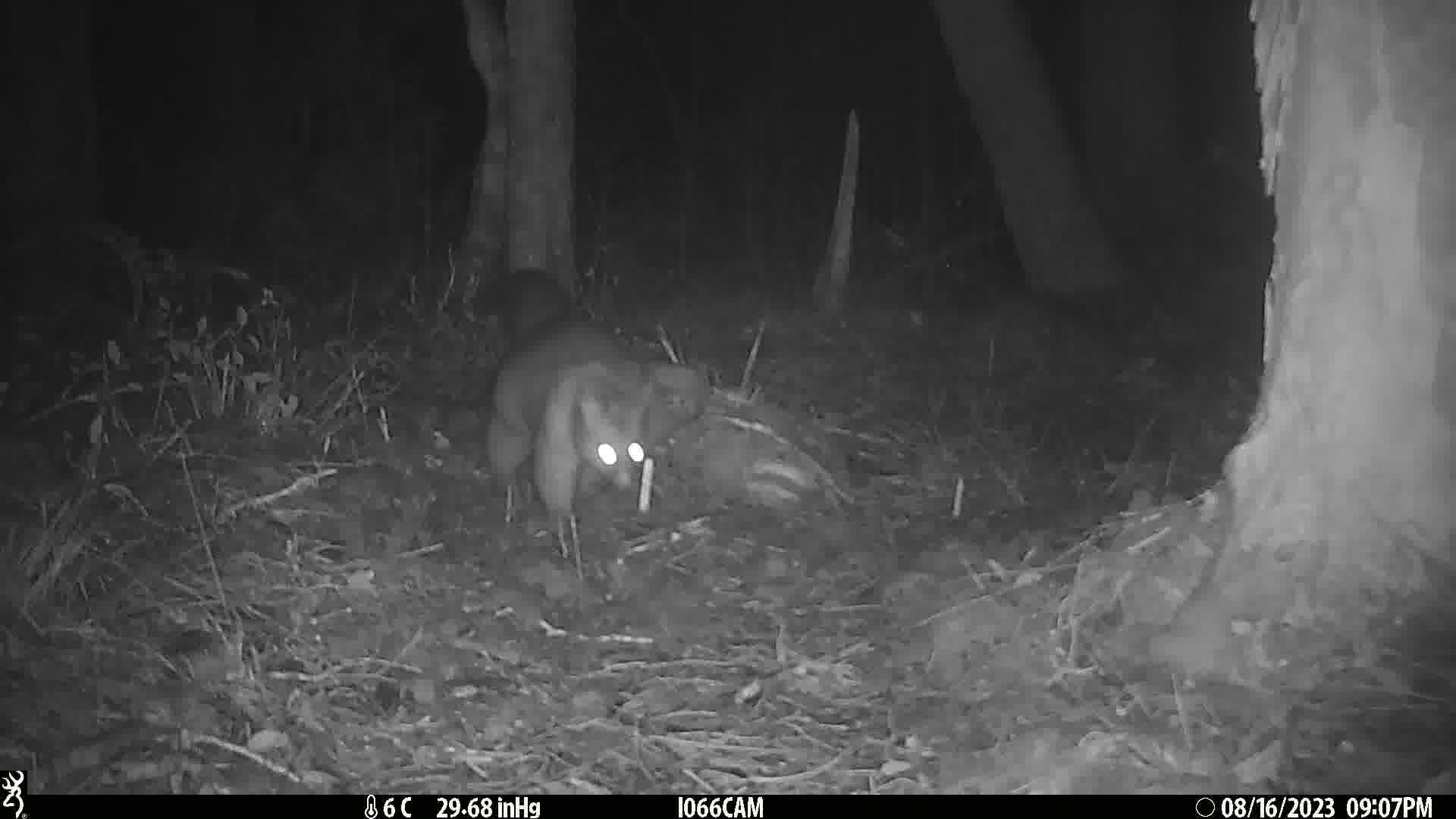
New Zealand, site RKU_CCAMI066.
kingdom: Animalia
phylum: Chordata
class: Mammalia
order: Diprotodontia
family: Phalangeridae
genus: Trichosurus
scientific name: Trichosurus vulpecula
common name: common brushtail possum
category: possum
Possum (common brushtail possum) (Trichosurus vulpecula).